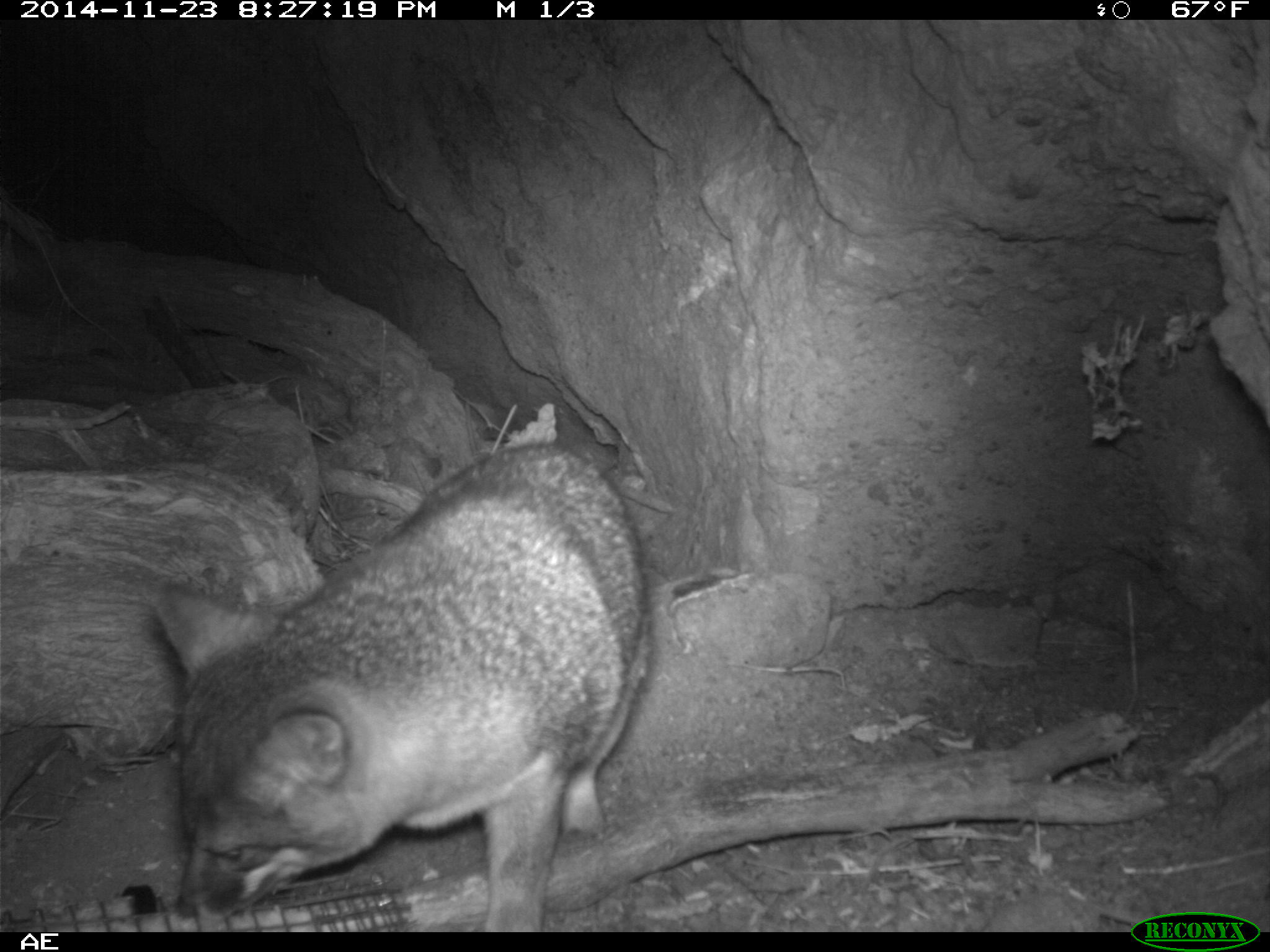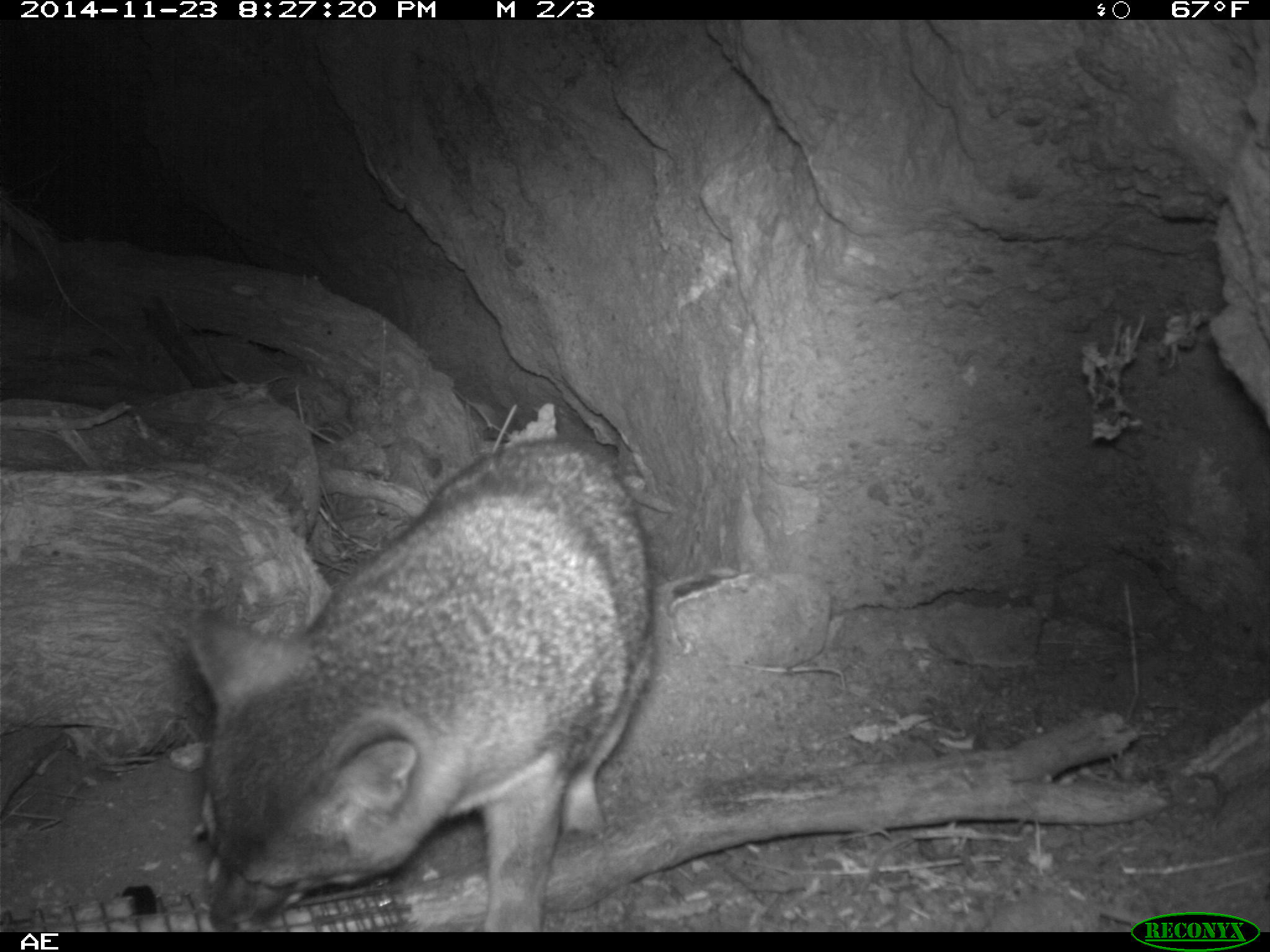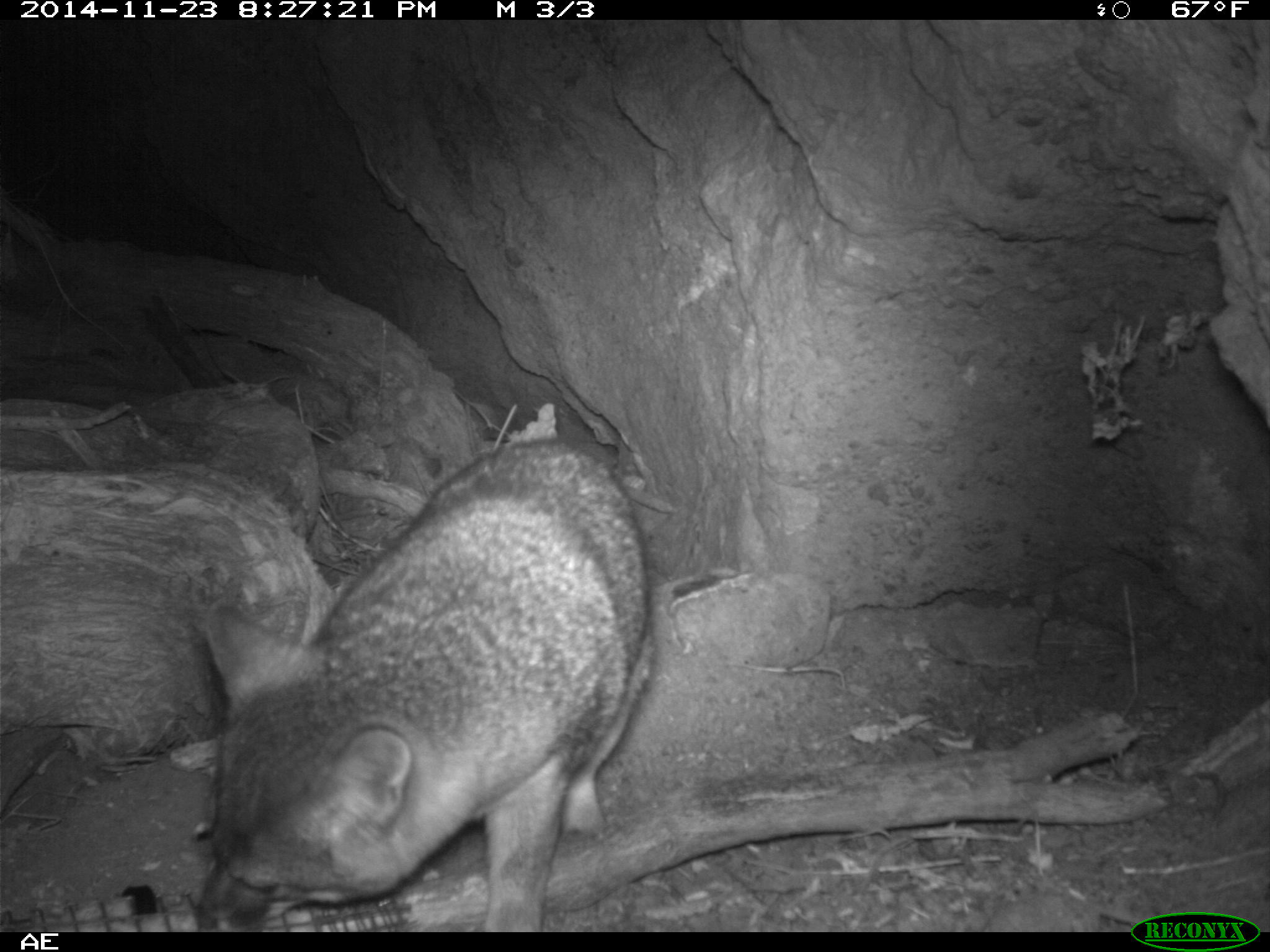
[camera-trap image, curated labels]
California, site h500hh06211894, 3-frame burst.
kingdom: Animalia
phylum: Chordata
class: Mammalia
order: Carnivora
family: Canidae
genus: Urocyon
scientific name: Urocyon littoralis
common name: island fox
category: fox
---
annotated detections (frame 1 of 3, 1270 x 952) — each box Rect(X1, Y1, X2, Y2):
fox: Rect(139, 438, 653, 930)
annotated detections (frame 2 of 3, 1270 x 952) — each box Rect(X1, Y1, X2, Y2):
fox: Rect(186, 438, 659, 932)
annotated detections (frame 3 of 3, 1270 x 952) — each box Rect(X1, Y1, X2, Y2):
fox: Rect(201, 439, 655, 932)